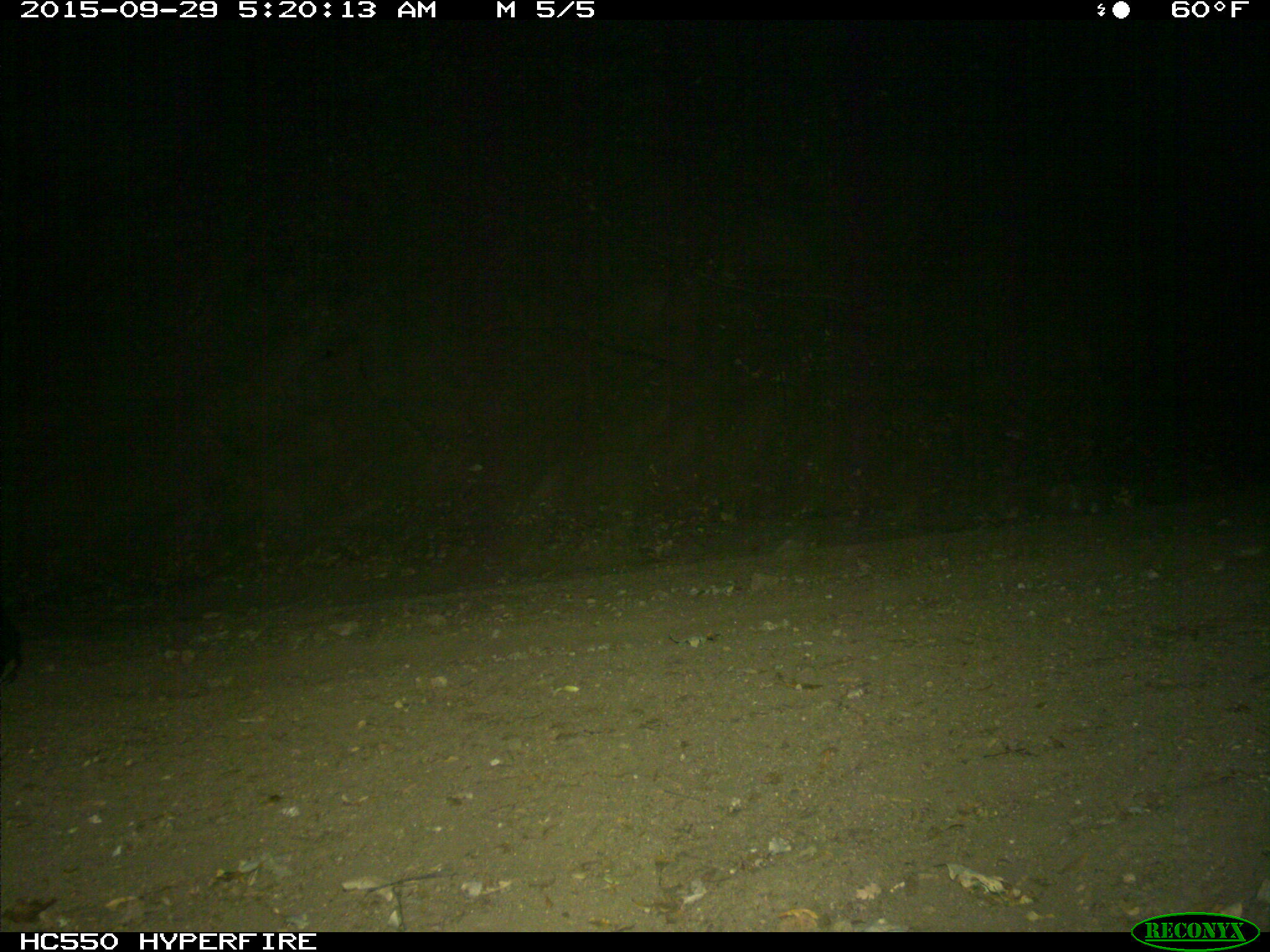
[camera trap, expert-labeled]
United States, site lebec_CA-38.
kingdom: Animalia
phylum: Chordata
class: Mammalia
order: Carnivora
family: Ursidae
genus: Ursus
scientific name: Ursus americanus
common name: american black bear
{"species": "Ursus americanus (american black bear)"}